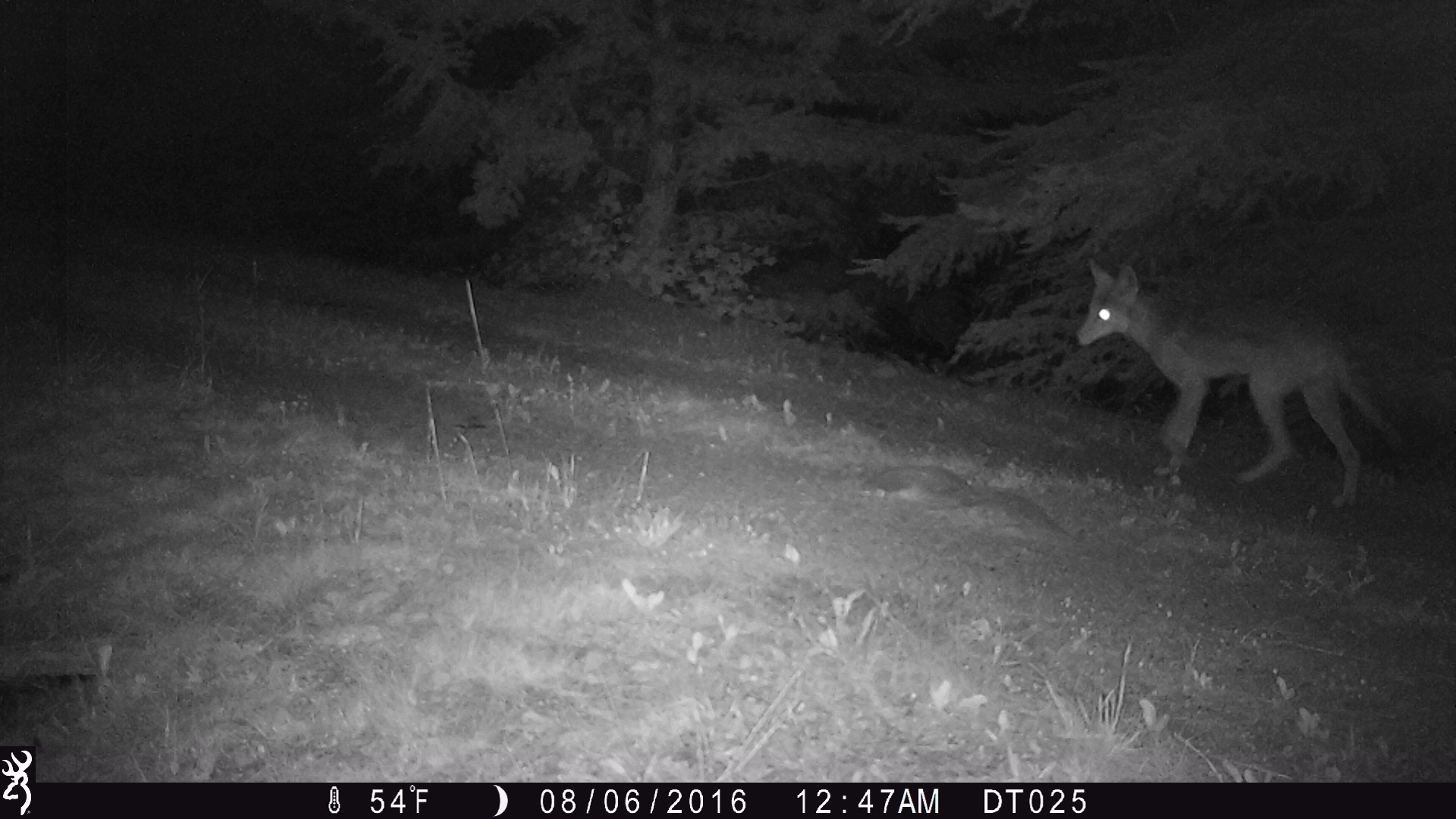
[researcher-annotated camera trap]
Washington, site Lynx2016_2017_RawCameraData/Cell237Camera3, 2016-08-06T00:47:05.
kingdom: Animalia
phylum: Chordata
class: Mammalia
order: Carnivora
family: Canidae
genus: Canis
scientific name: Canis latrans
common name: coyote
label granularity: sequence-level